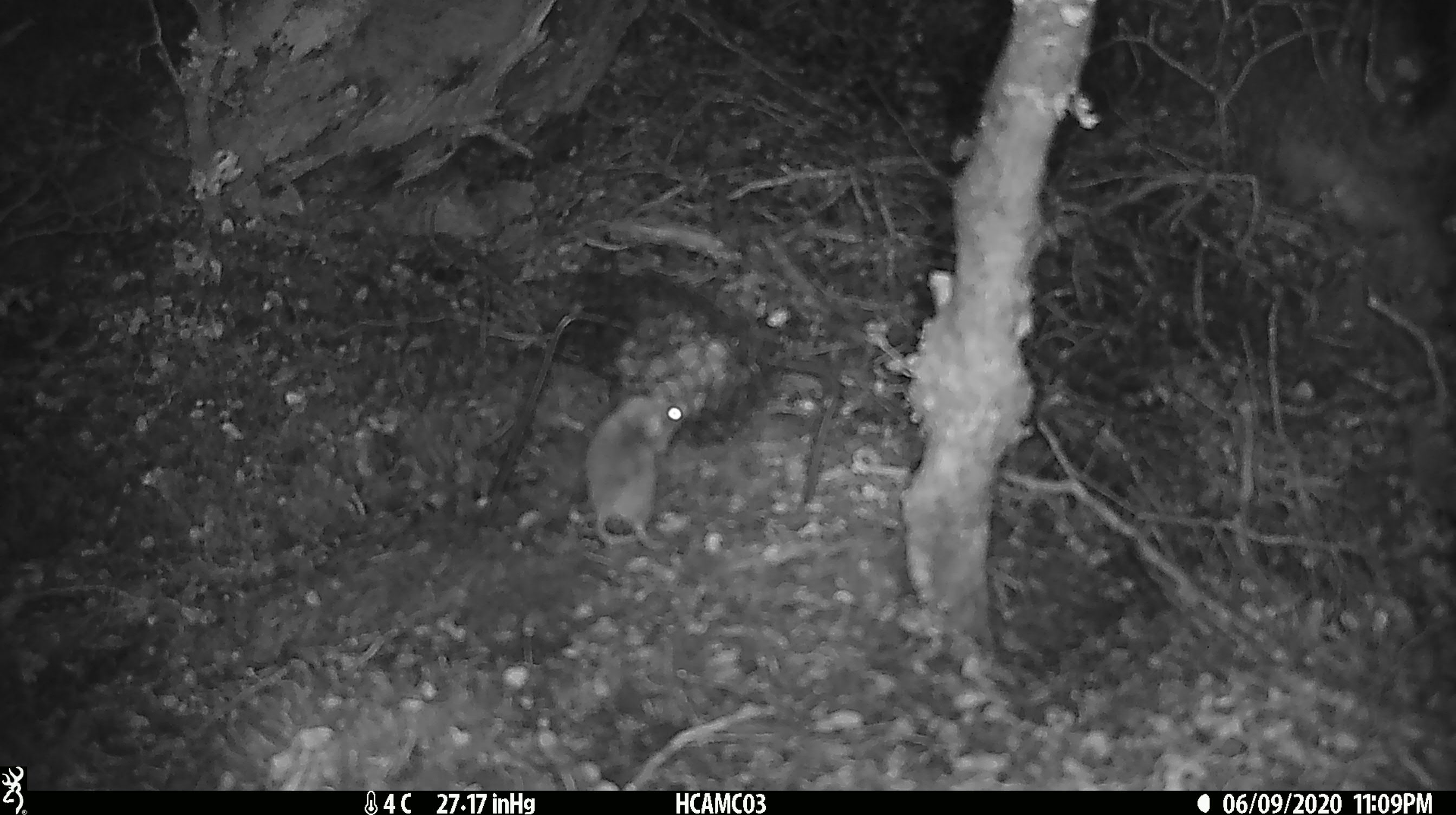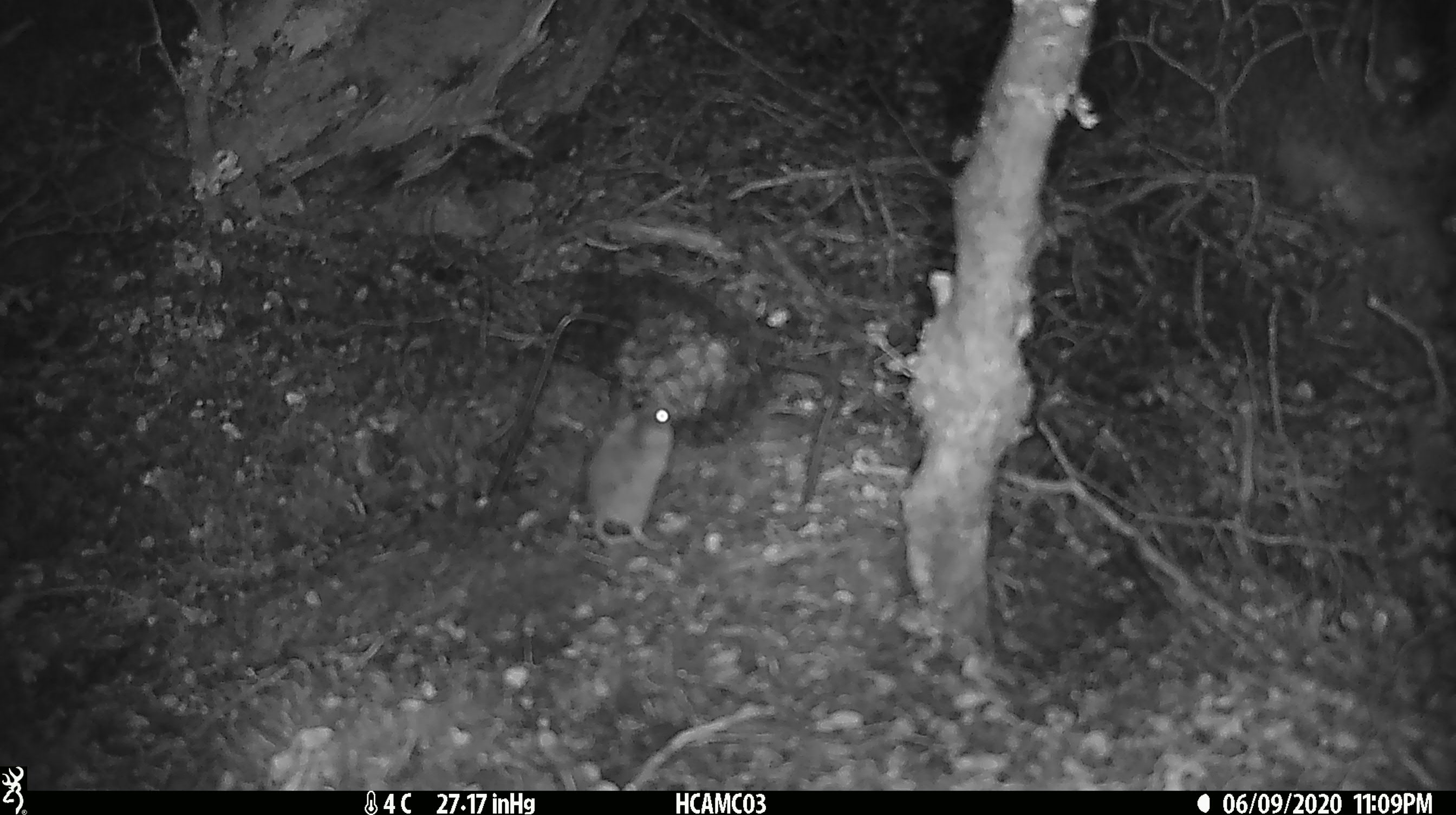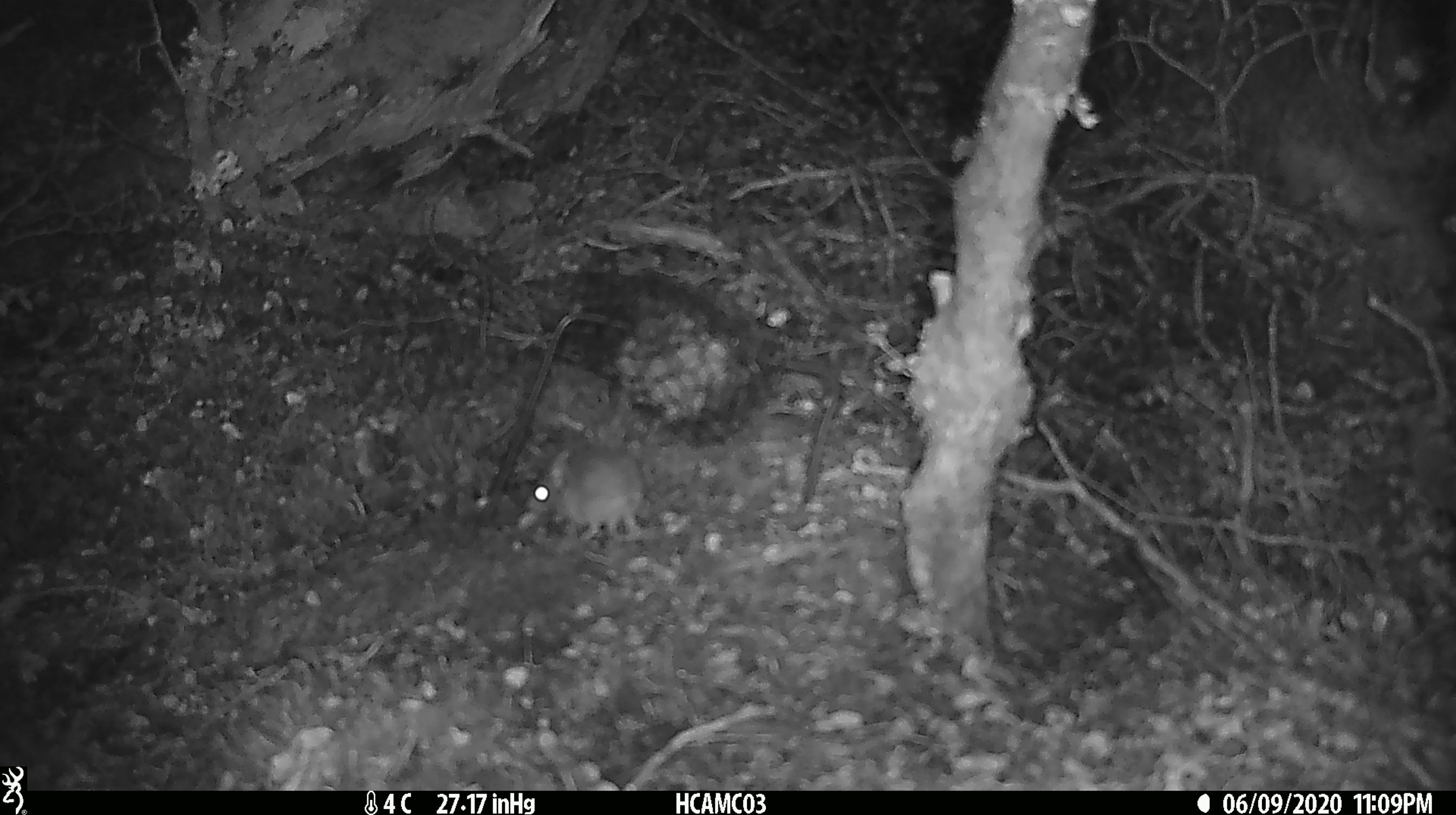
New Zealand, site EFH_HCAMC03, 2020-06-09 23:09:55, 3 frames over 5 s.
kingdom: Animalia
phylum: Chordata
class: Mammalia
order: Rodentia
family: Muridae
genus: Mus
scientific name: Mus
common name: mouse